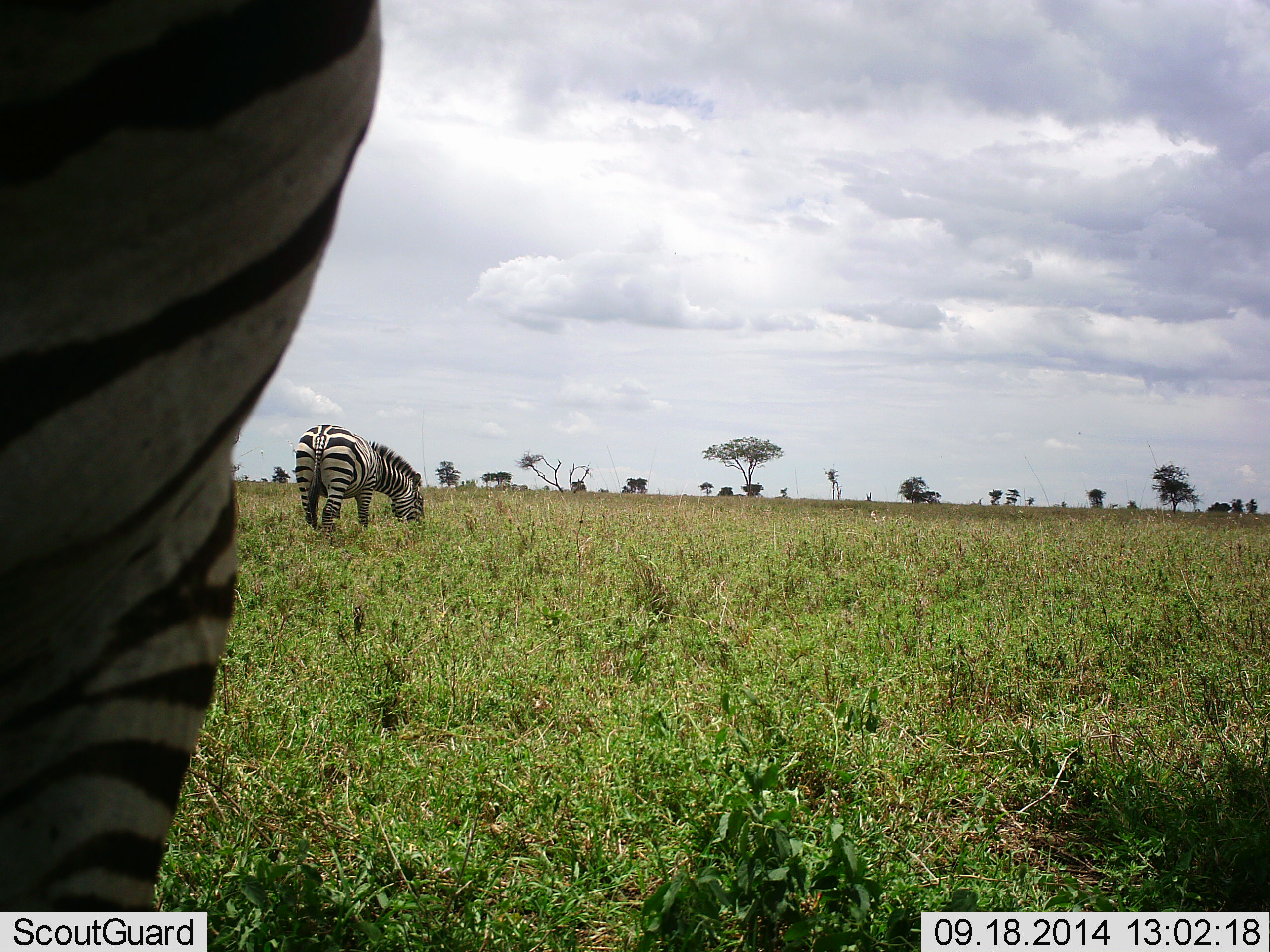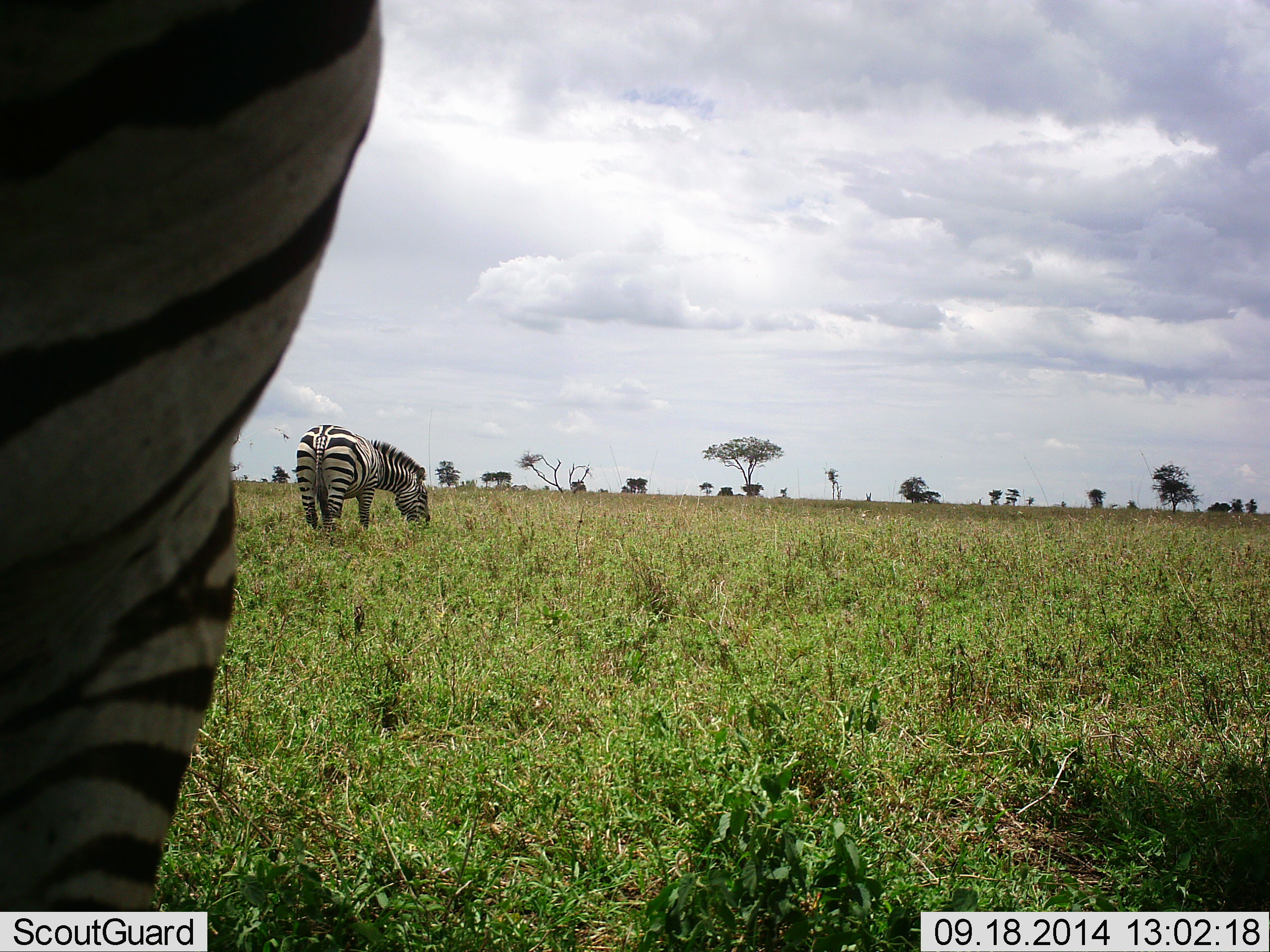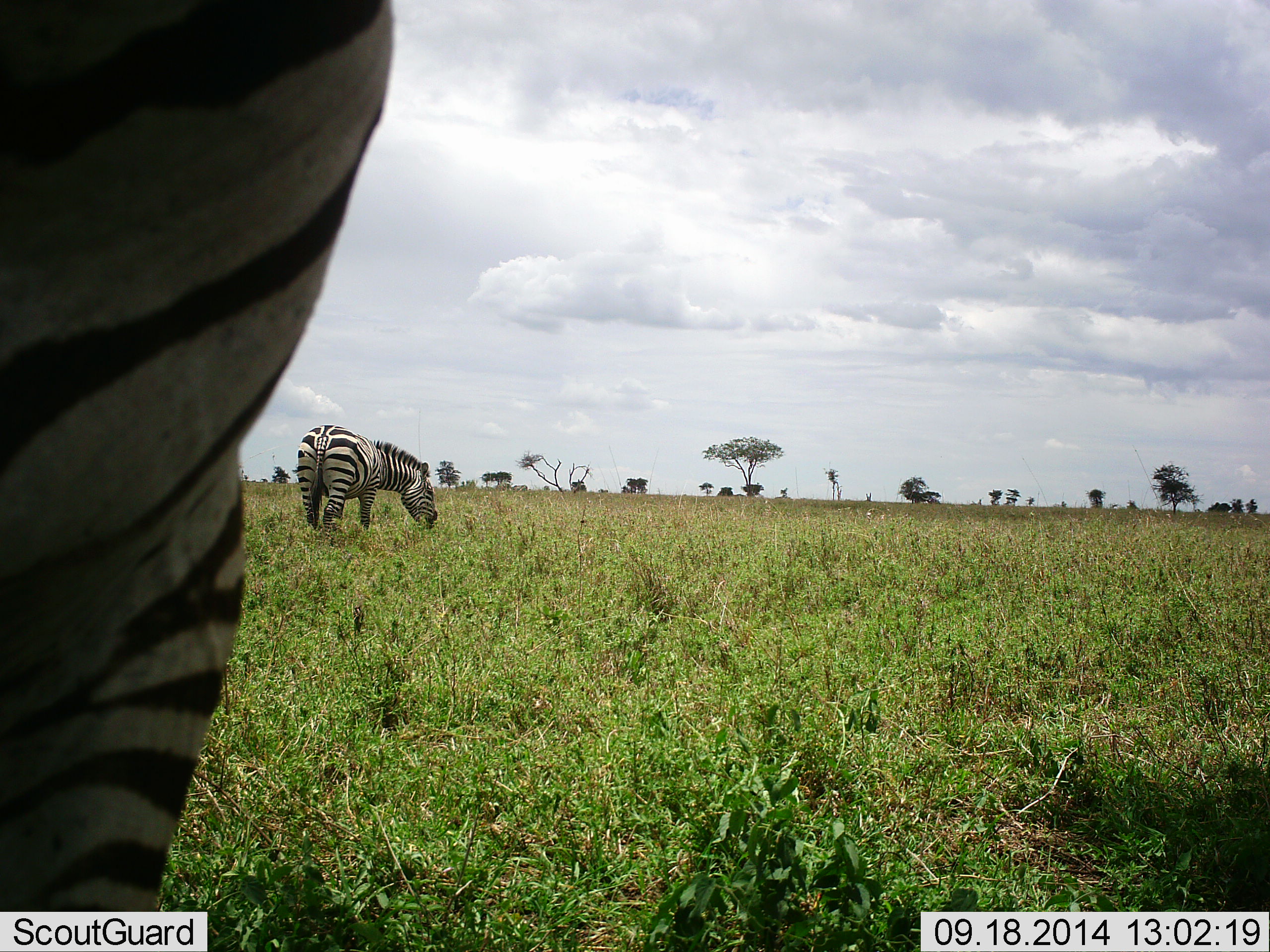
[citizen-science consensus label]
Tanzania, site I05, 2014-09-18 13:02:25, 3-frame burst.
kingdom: Animalia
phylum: Chordata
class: Mammalia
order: Perissodactyla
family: Equidae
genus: Equus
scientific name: Equus quagga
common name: plains zebra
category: zebra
Zebra (plains zebra) (Equus quagga), count 2. Behavior (volunteer vote fractions): standing 70%, resting 0%, moving 0%, interacting 0%. Young present (vote fraction): 0%. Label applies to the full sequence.